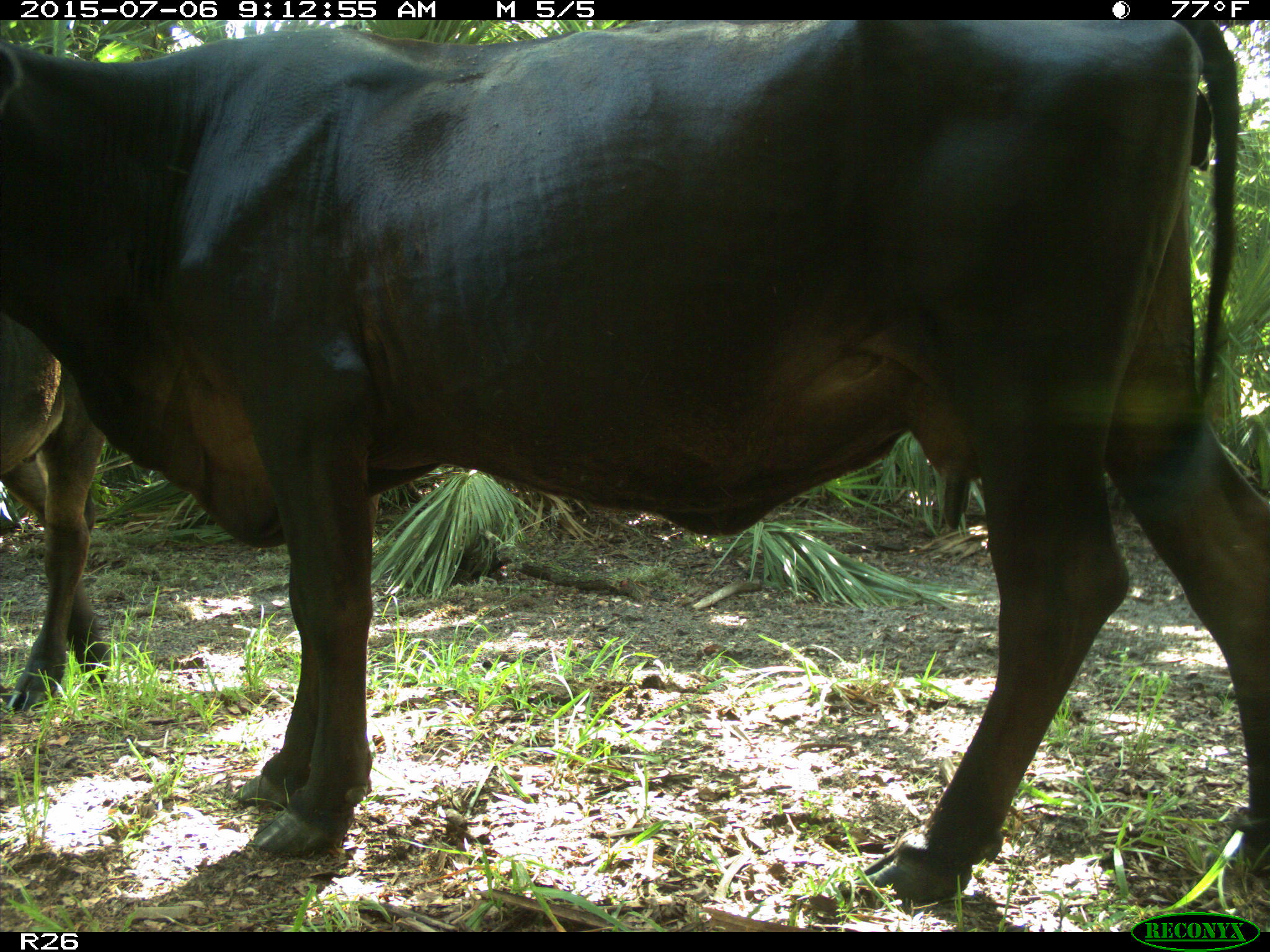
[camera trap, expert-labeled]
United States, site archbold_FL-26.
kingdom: Animalia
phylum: Chordata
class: Mammalia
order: Artiodactyla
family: Bovidae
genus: Bos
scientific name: Bos taurus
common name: domestic cow